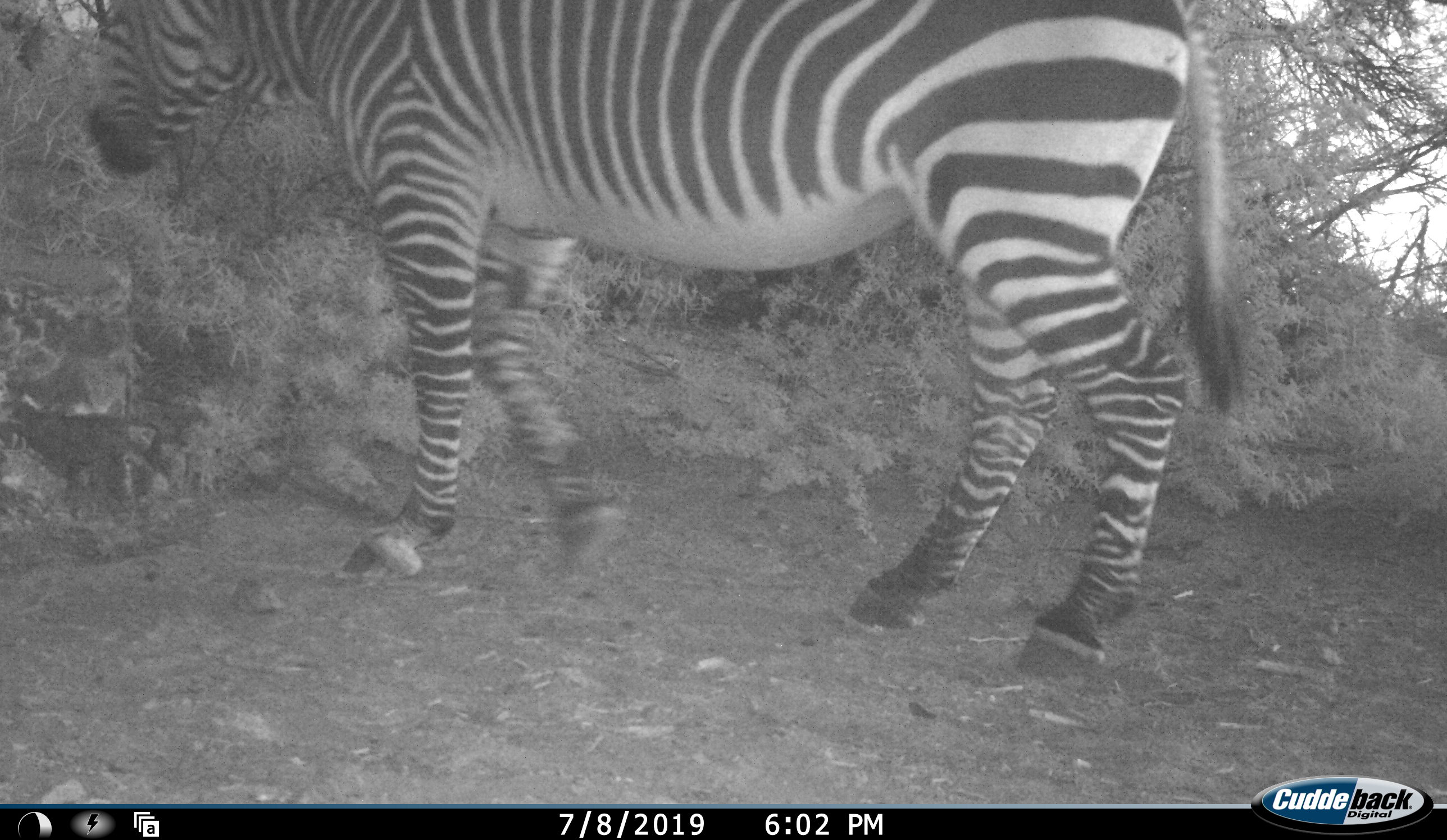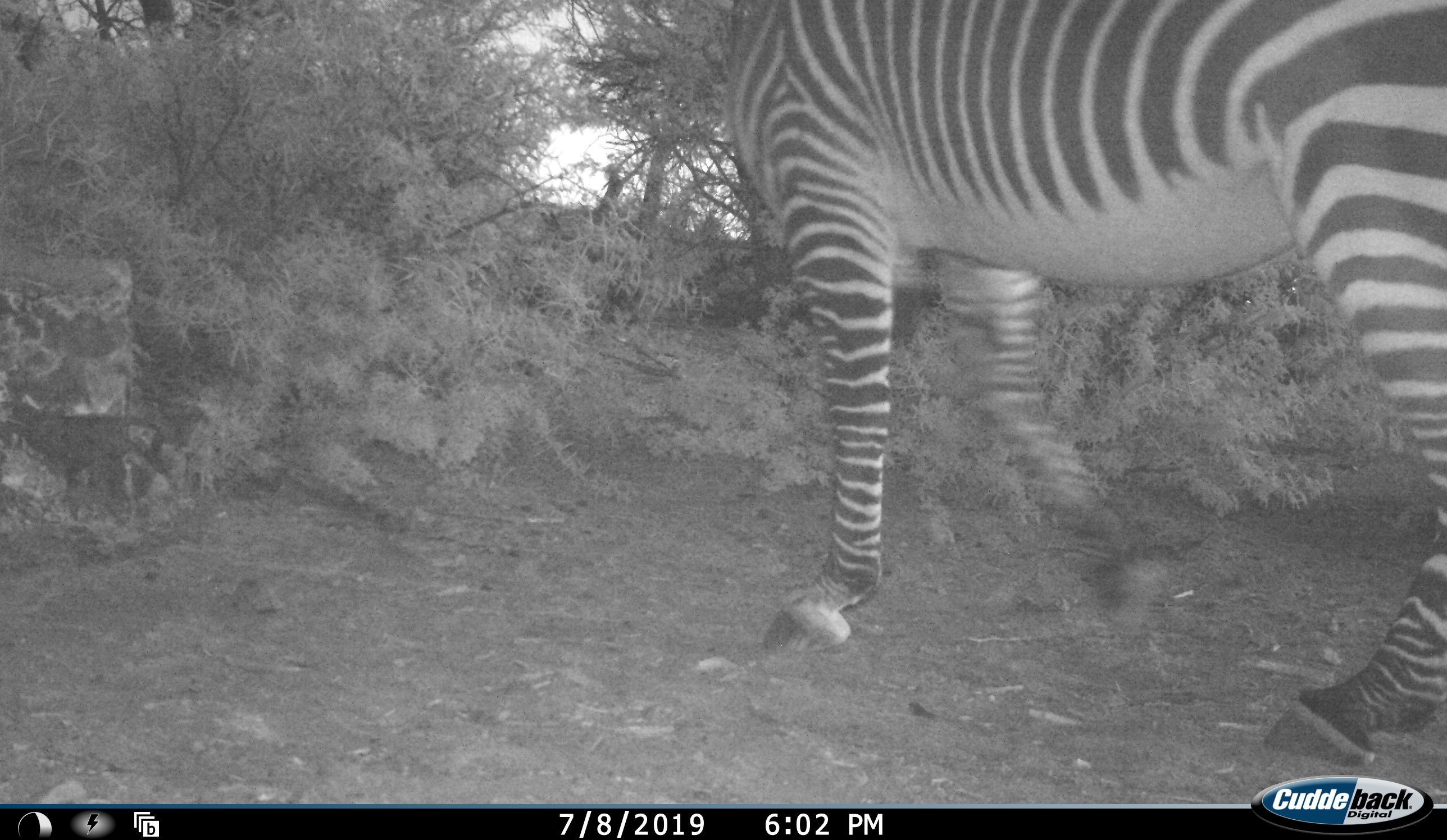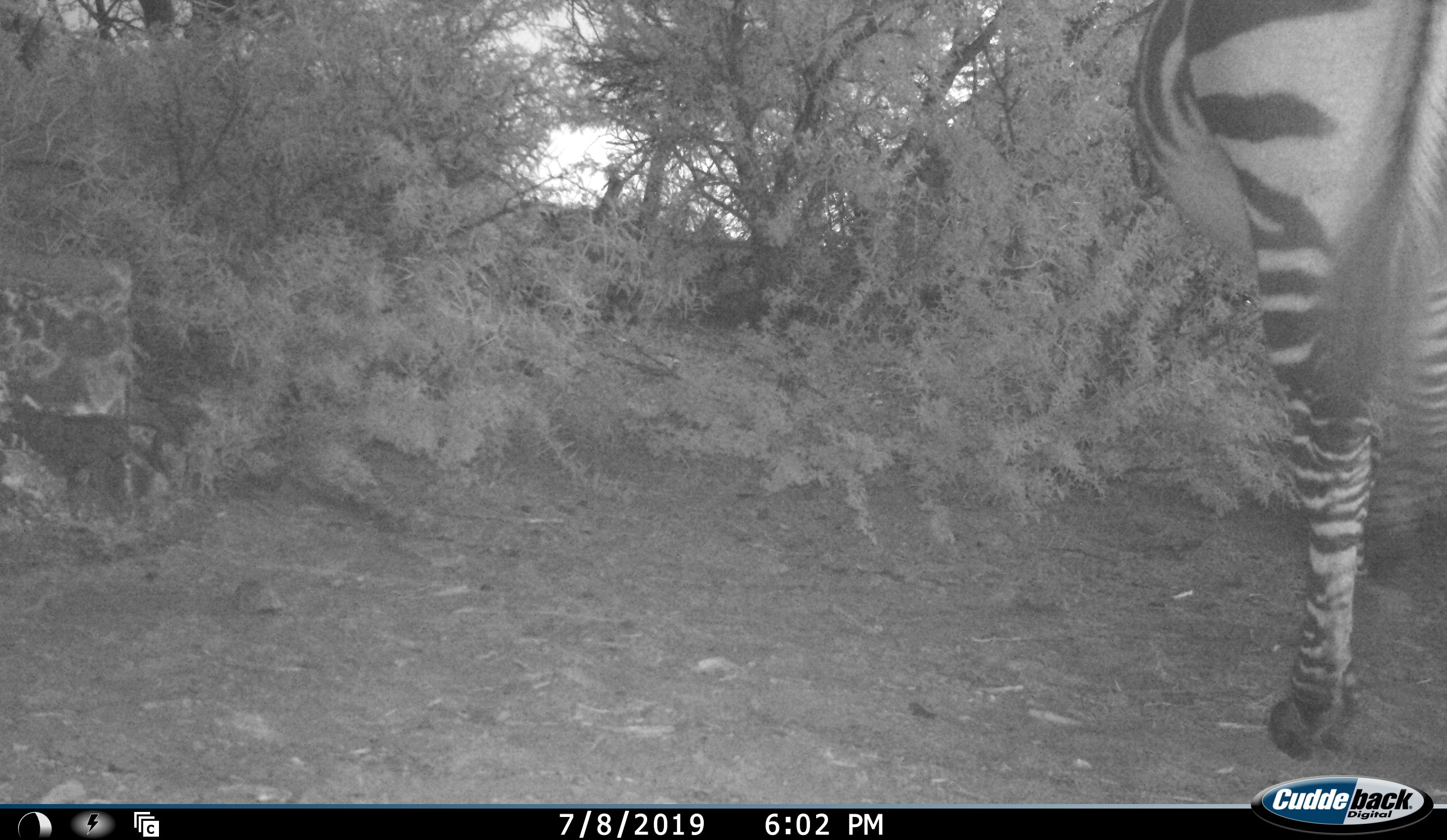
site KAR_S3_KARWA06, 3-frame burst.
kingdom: Animalia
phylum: Chordata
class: Mammalia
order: Perissodactyla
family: Equidae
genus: Equus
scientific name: Equus zebra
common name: mountain zebra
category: zebramountain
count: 1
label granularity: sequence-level